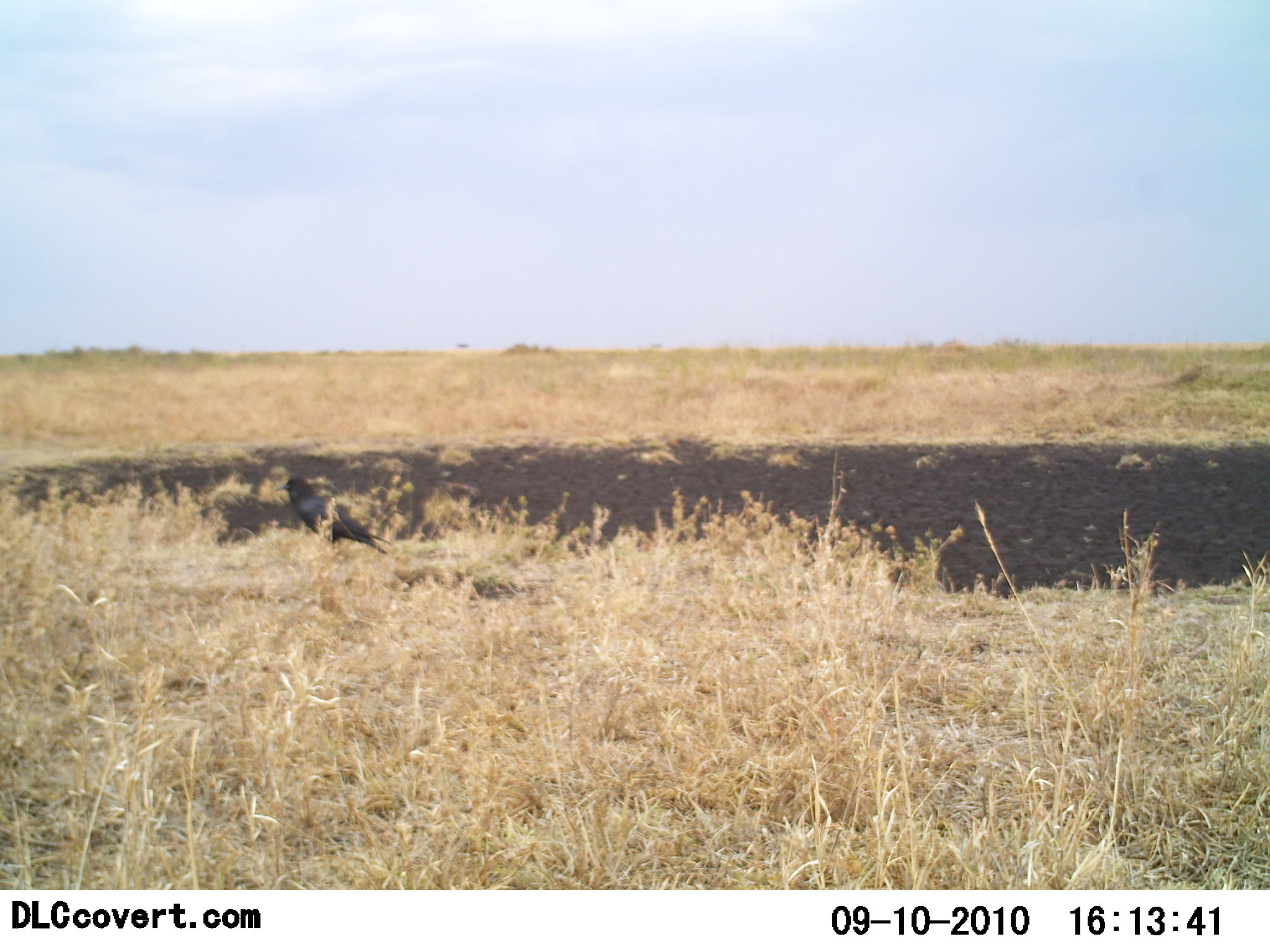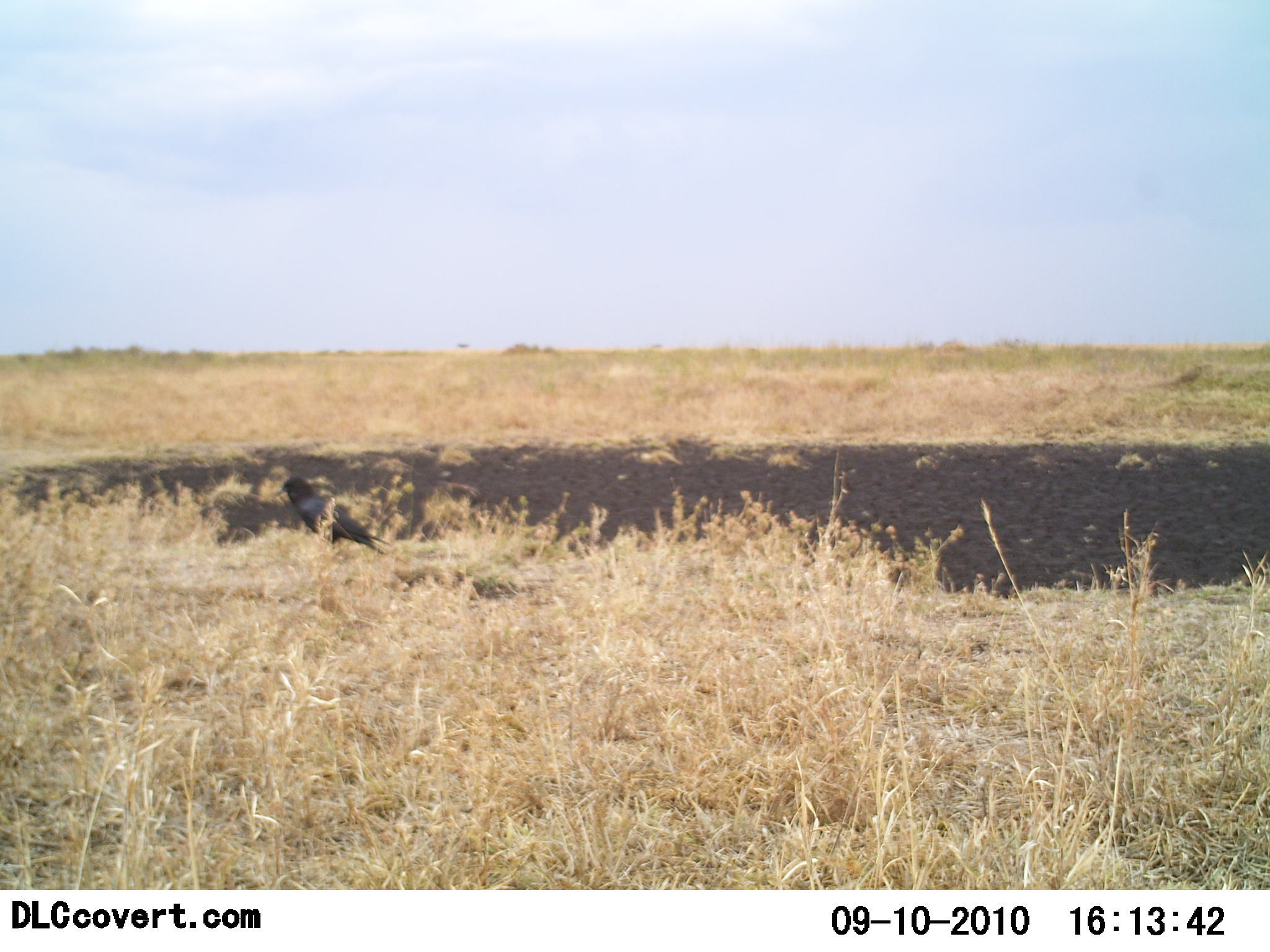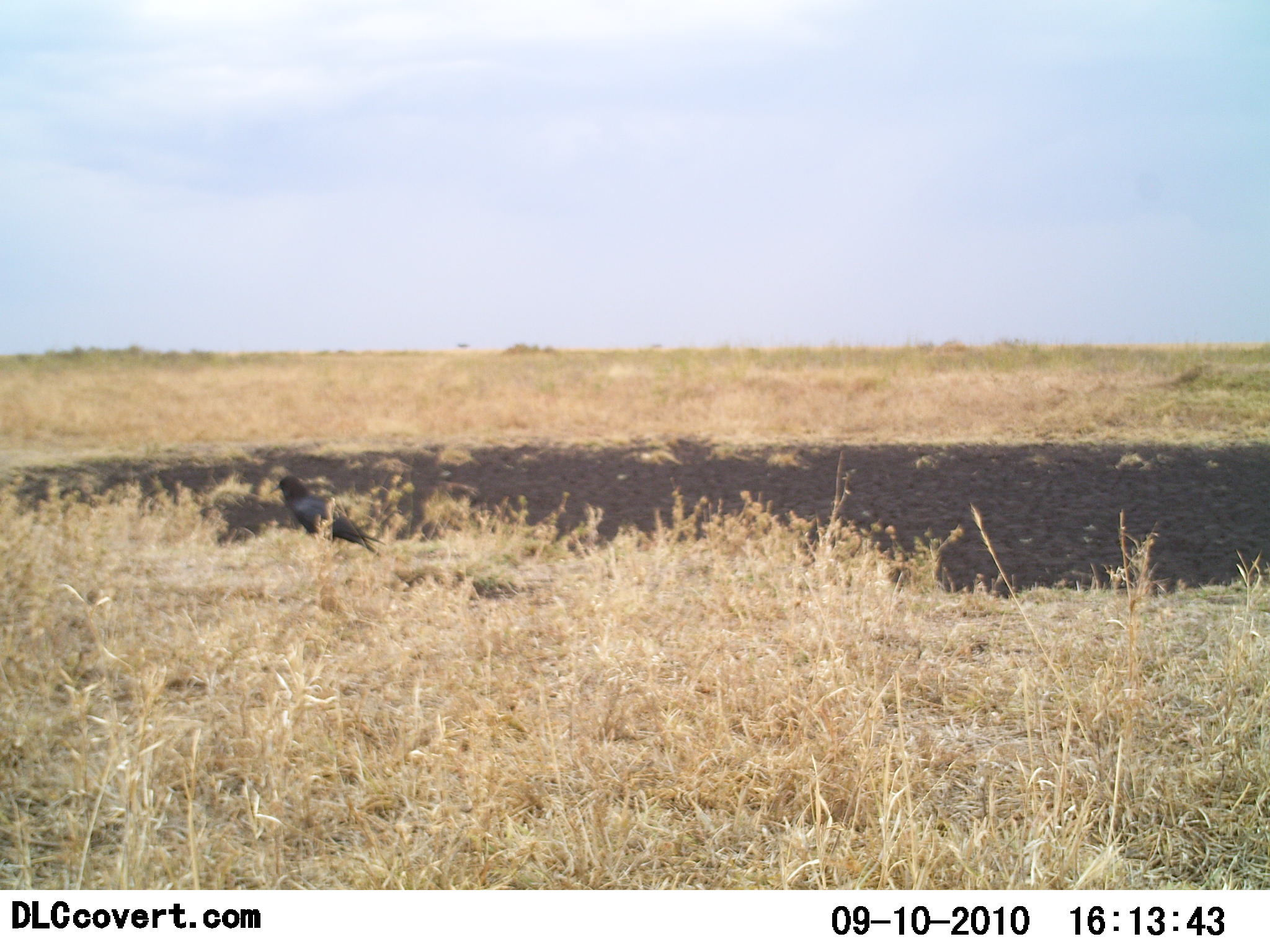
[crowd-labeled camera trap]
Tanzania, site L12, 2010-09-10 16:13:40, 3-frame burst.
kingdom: Animalia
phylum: Chordata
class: Aves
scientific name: Aves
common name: bird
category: otherbird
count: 1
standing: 85%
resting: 8%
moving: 15%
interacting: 0%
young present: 0%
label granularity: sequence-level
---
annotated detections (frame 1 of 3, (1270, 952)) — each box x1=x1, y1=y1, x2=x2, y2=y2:
animal: x1=275, y1=472, x2=395, y2=555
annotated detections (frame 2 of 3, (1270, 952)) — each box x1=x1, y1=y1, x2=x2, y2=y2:
animal: x1=272, y1=475, x2=393, y2=556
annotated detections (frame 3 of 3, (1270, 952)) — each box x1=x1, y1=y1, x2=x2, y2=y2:
animal: x1=267, y1=473, x2=386, y2=561